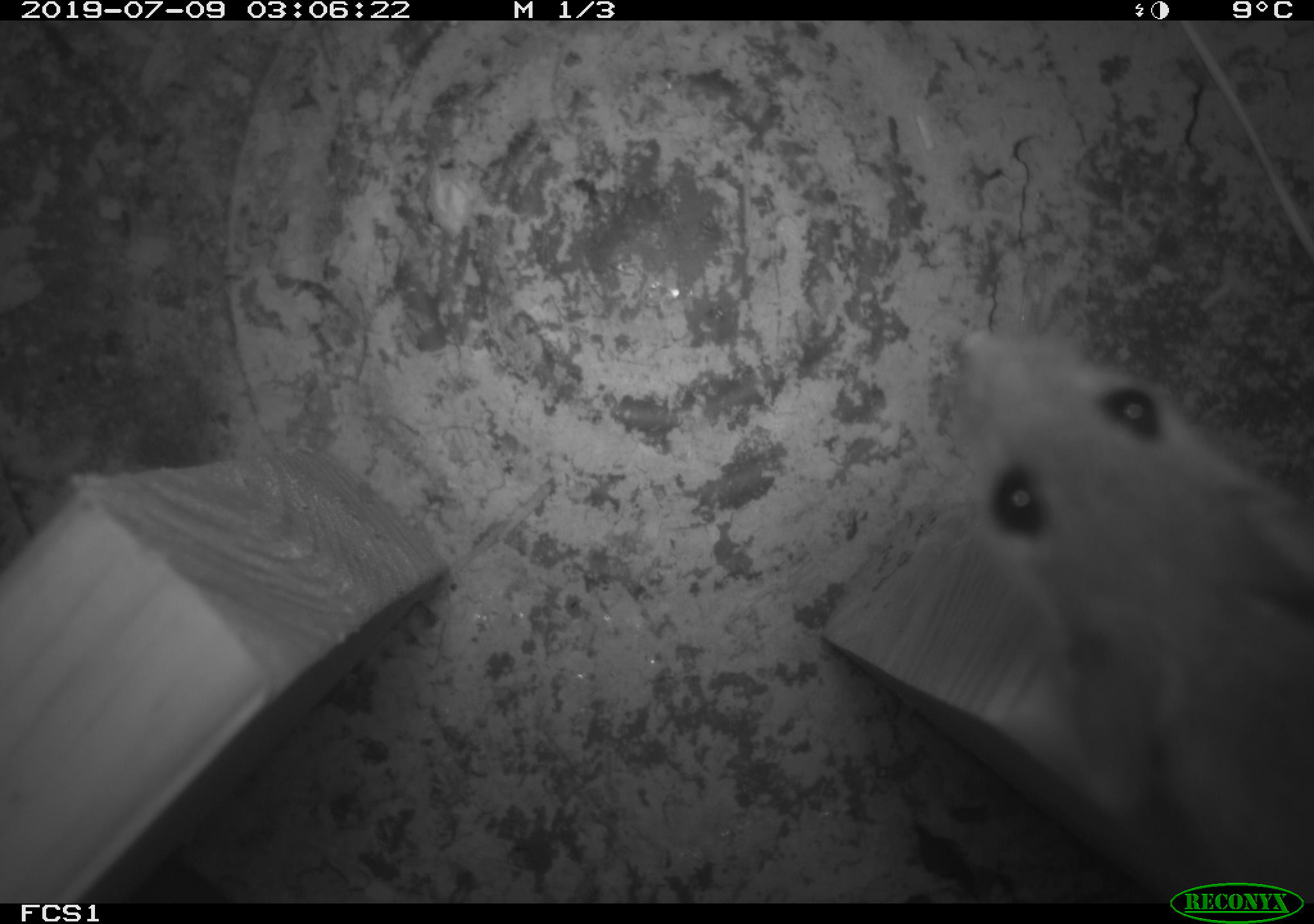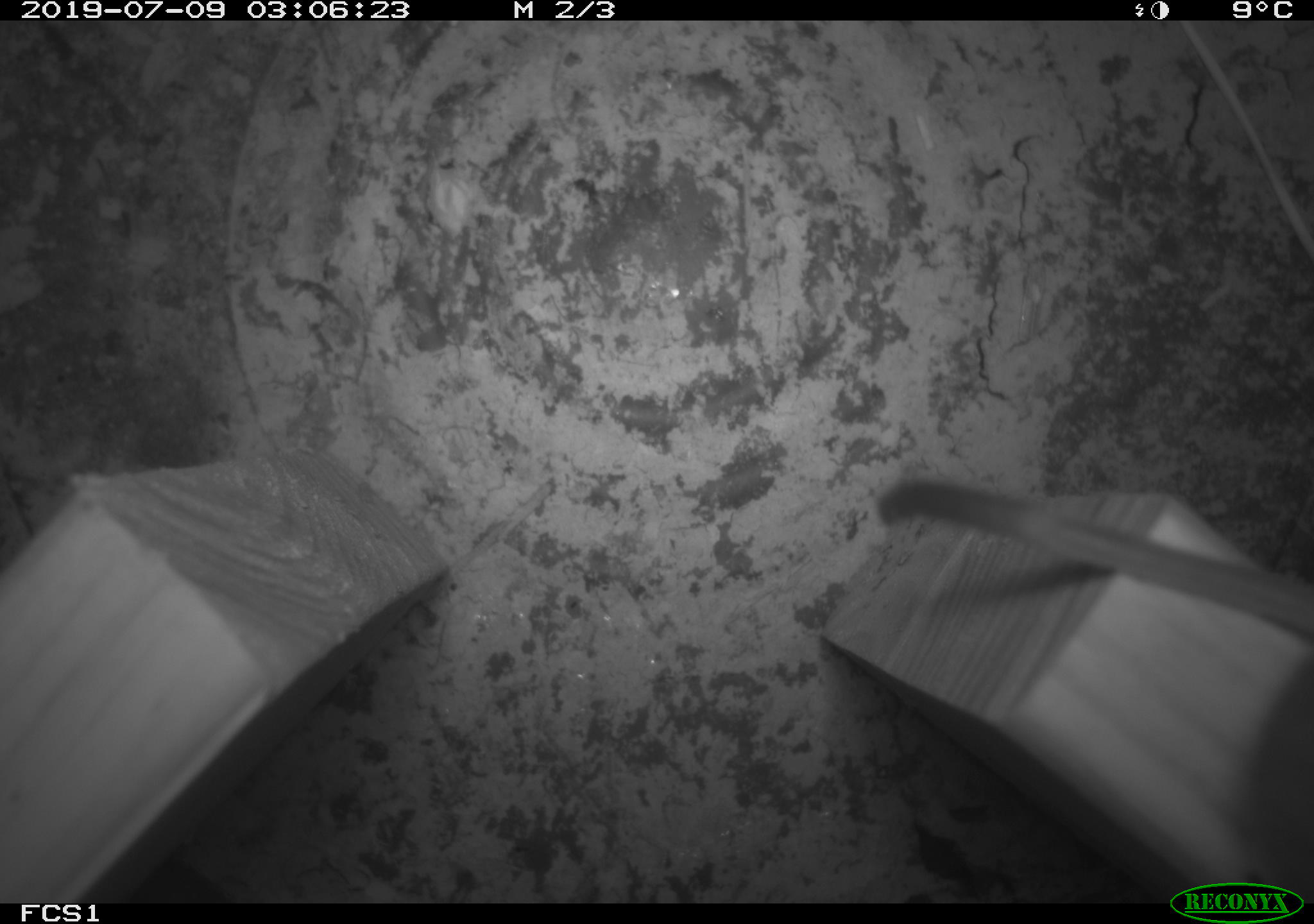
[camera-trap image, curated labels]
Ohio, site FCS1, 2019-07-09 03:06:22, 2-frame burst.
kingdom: Animalia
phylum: Chordata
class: Mammalia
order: Rodentia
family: Cricetidae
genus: Peromyscus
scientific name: Peromyscus leucopus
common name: white-footed mouse